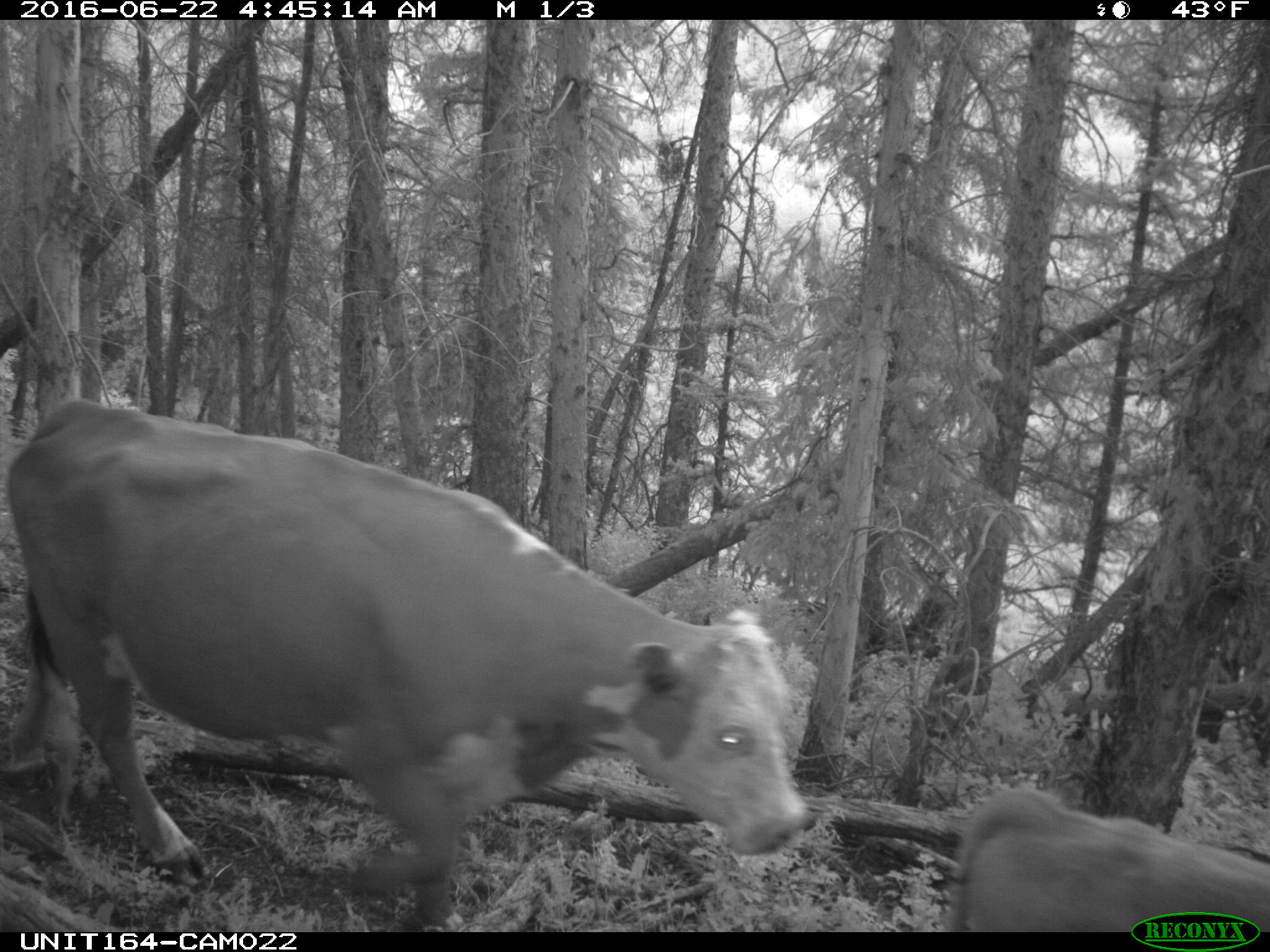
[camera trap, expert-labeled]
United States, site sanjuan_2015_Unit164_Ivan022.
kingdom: Animalia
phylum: Chordata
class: Mammalia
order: Artiodactyla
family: Bovidae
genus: Bos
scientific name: Bos taurus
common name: domestic cow